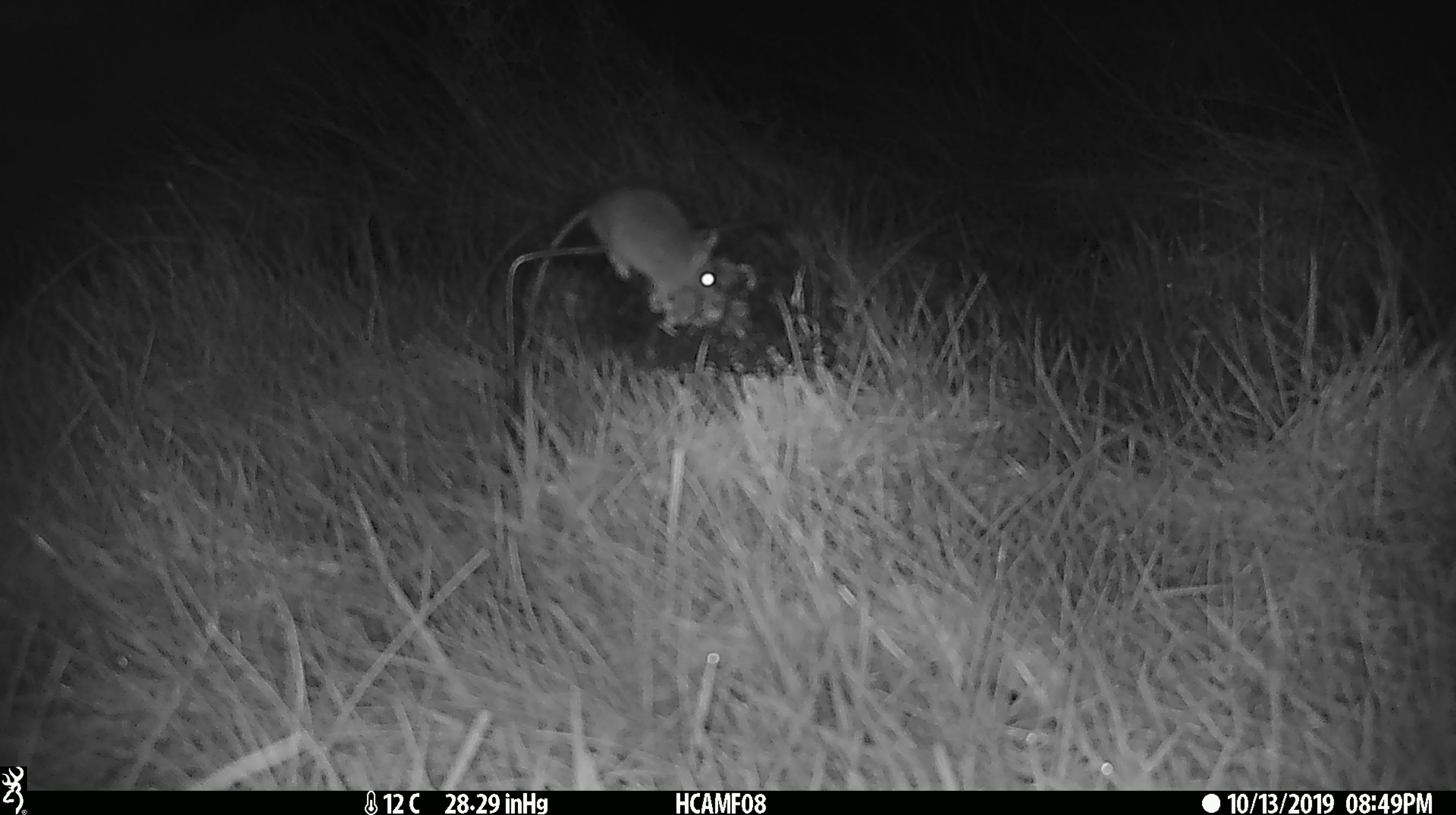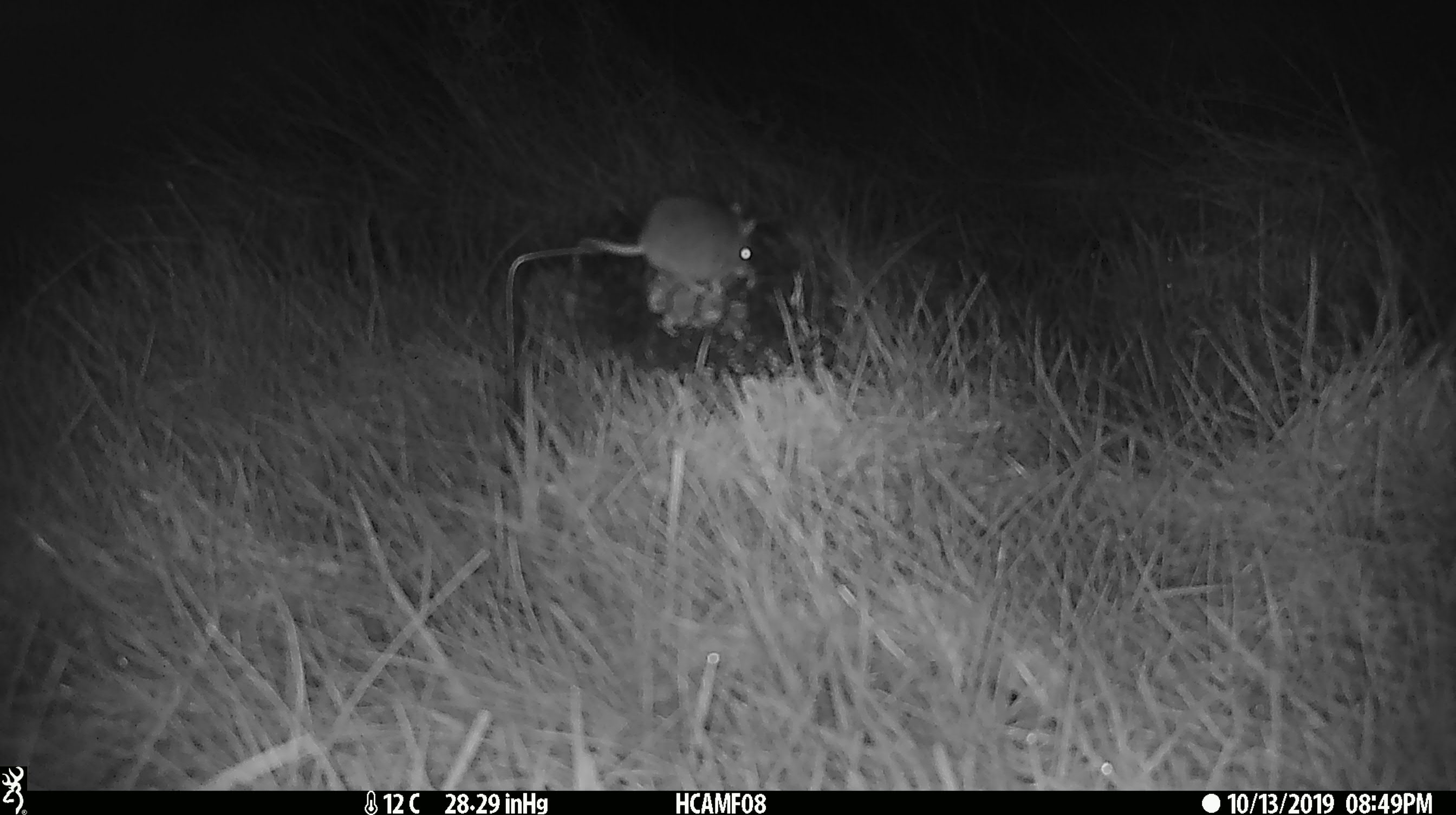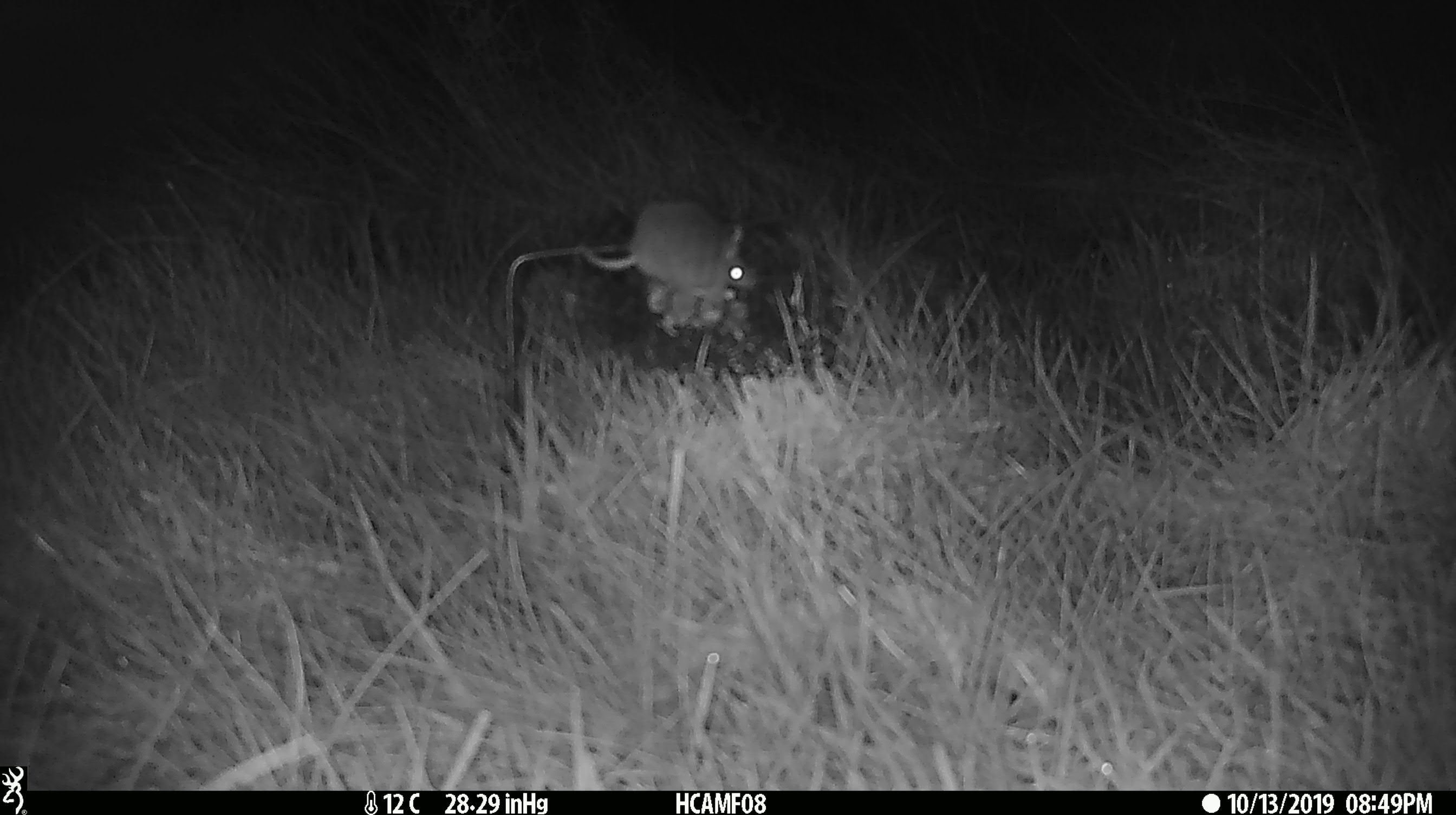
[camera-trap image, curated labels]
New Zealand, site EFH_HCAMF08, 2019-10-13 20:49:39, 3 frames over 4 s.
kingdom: Animalia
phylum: Chordata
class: Mammalia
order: Rodentia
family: Muridae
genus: Mus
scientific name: Mus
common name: mouse